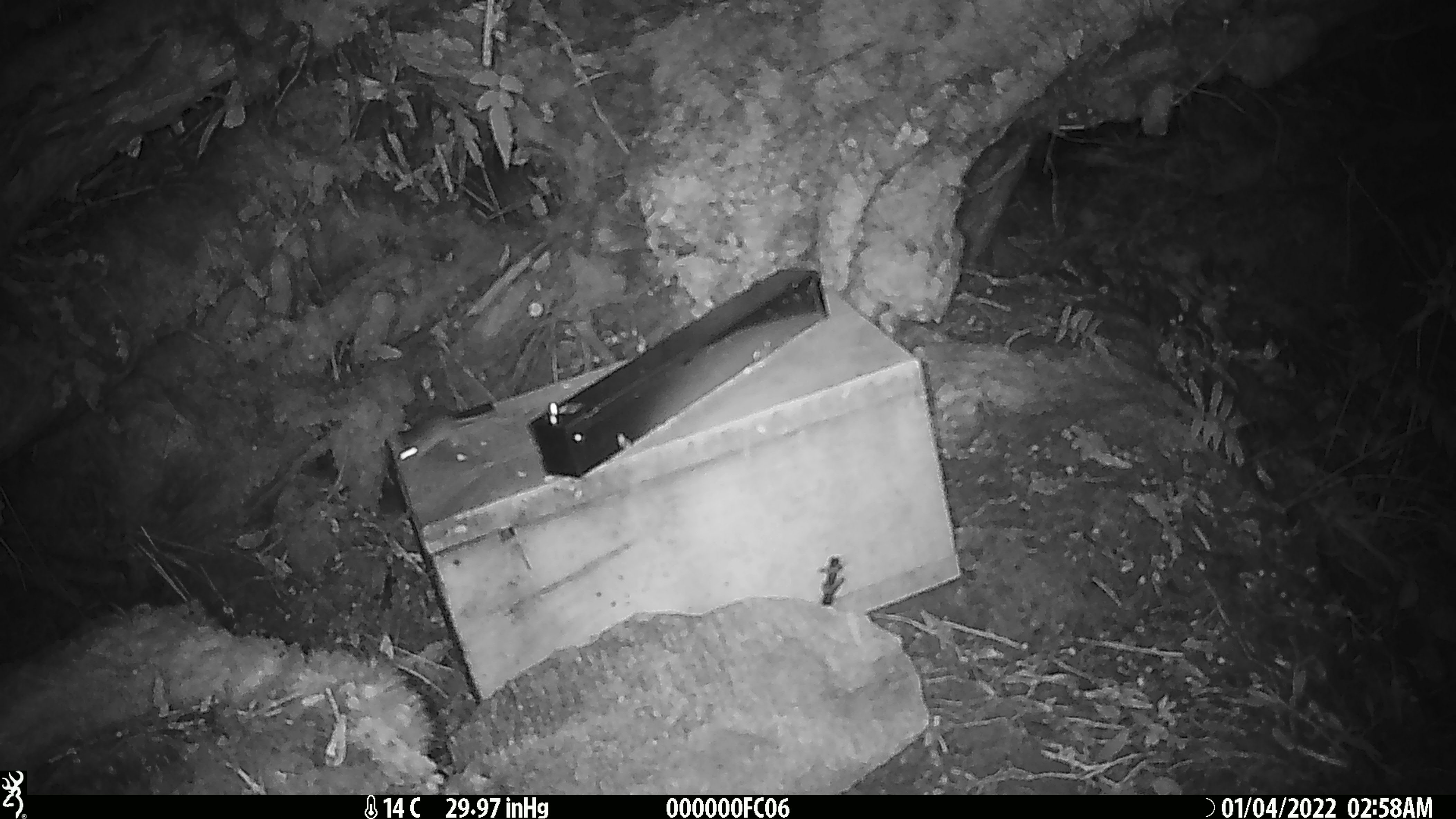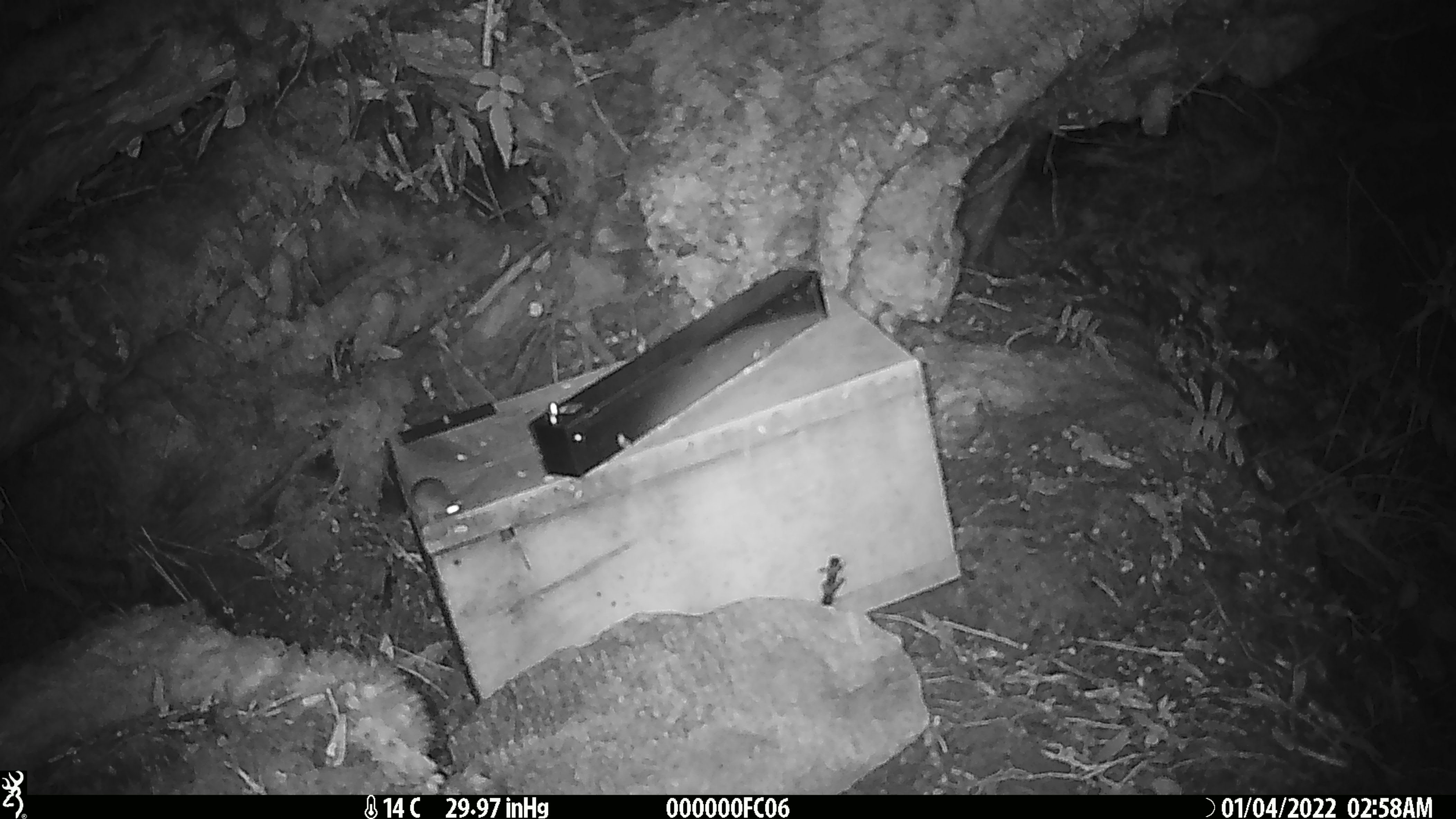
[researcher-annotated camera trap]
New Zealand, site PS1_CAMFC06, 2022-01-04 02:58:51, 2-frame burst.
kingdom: Animalia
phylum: Chordata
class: Mammalia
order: Rodentia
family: Muridae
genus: Mus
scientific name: Mus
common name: mouse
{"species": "mouse (Mus)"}